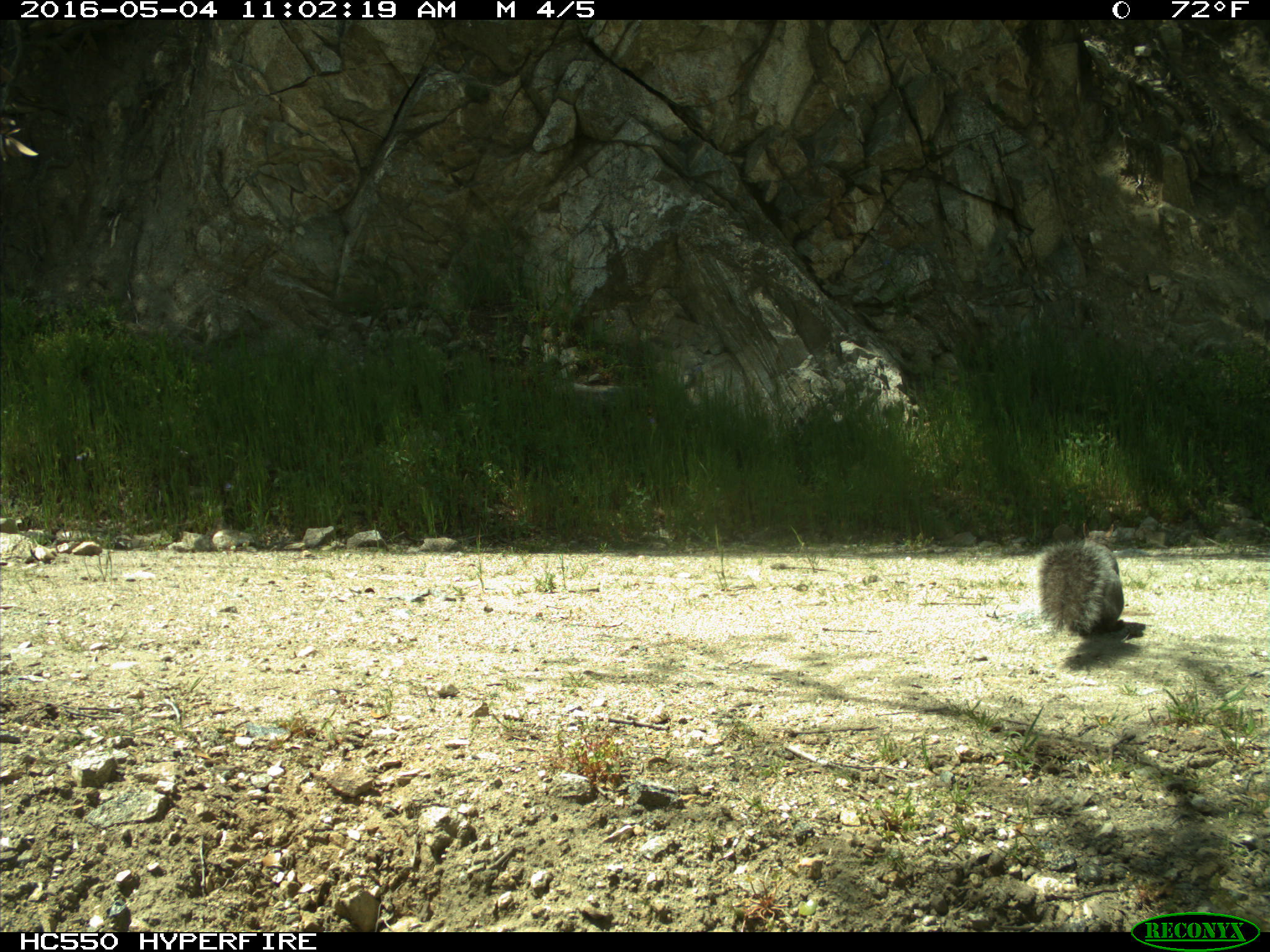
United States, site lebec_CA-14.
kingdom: Animalia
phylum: Chordata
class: Mammalia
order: Rodentia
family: Sciuridae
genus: Sciurus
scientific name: Sciurus carolinensis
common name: eastern gray squirrel